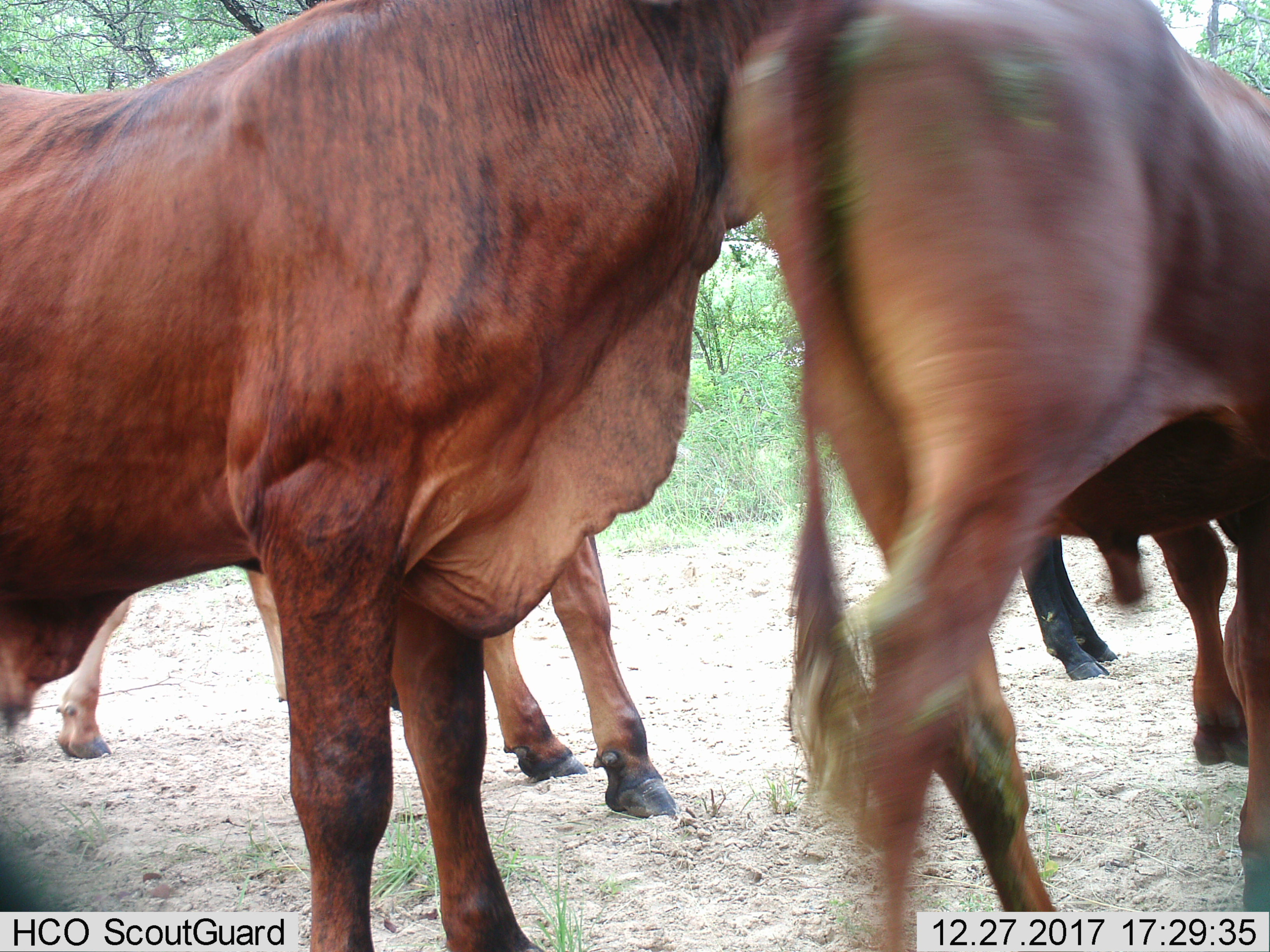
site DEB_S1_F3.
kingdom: Animalia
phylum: Chordata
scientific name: Vertebrata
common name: domestic animal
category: domesticanimal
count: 4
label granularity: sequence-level